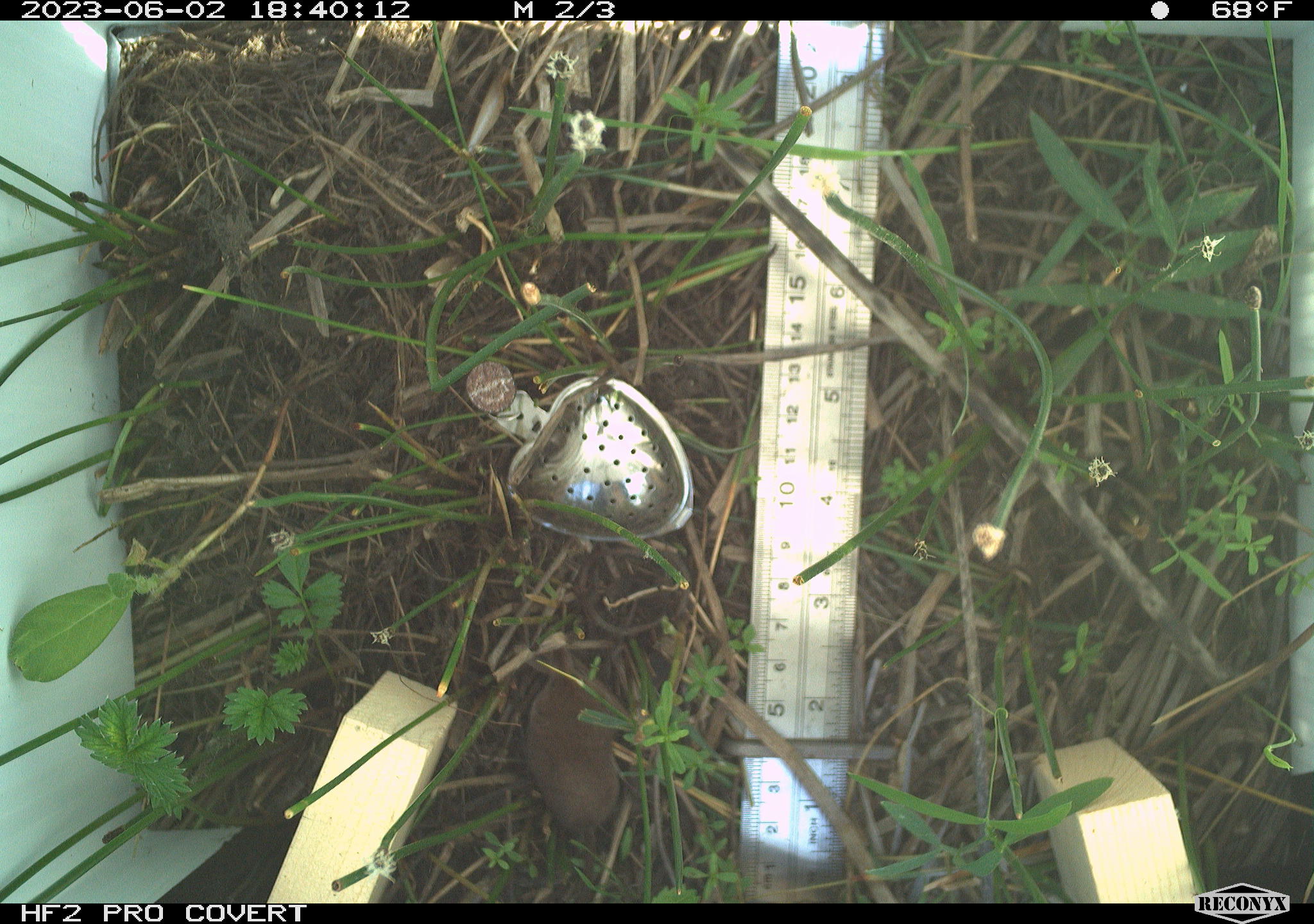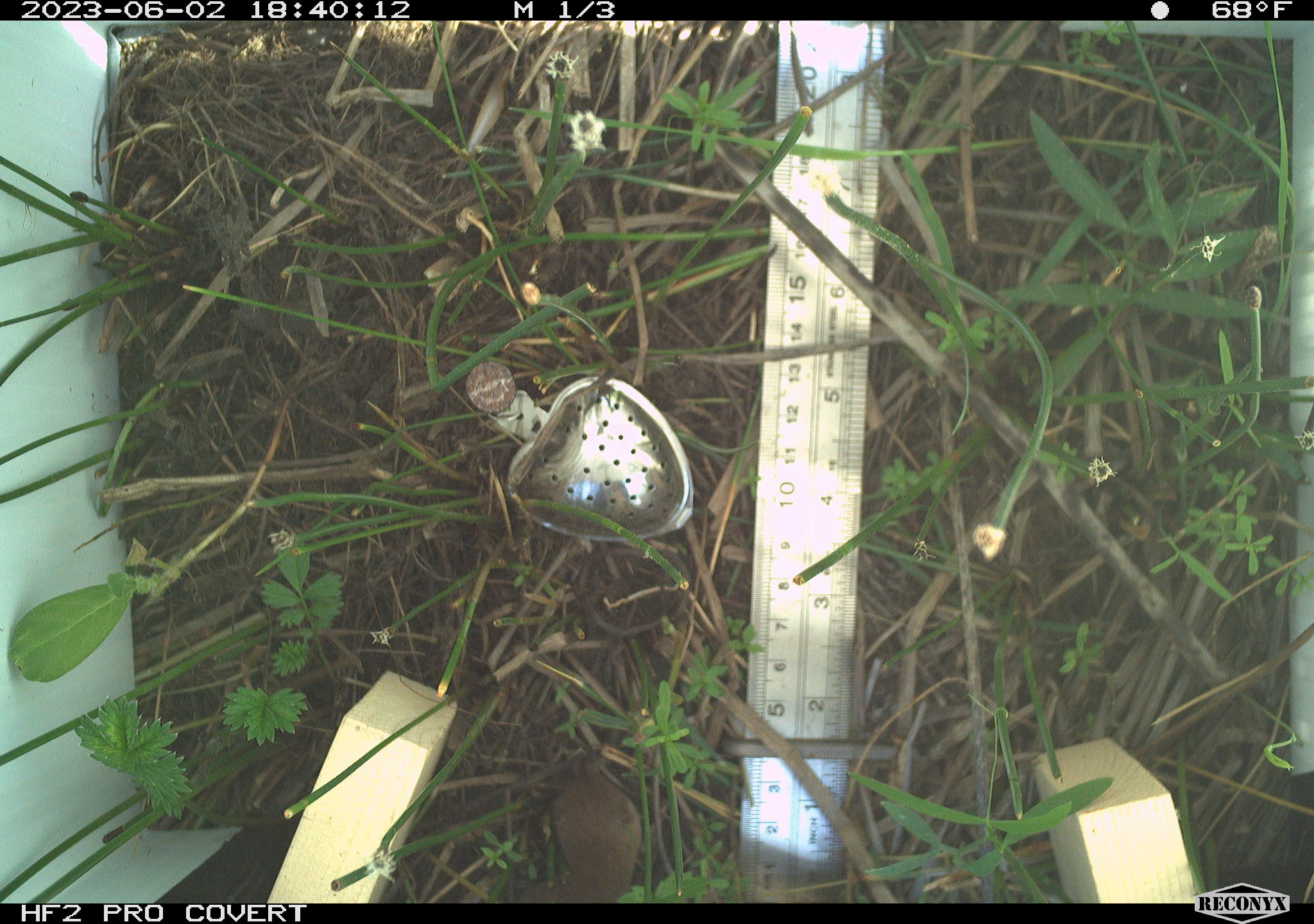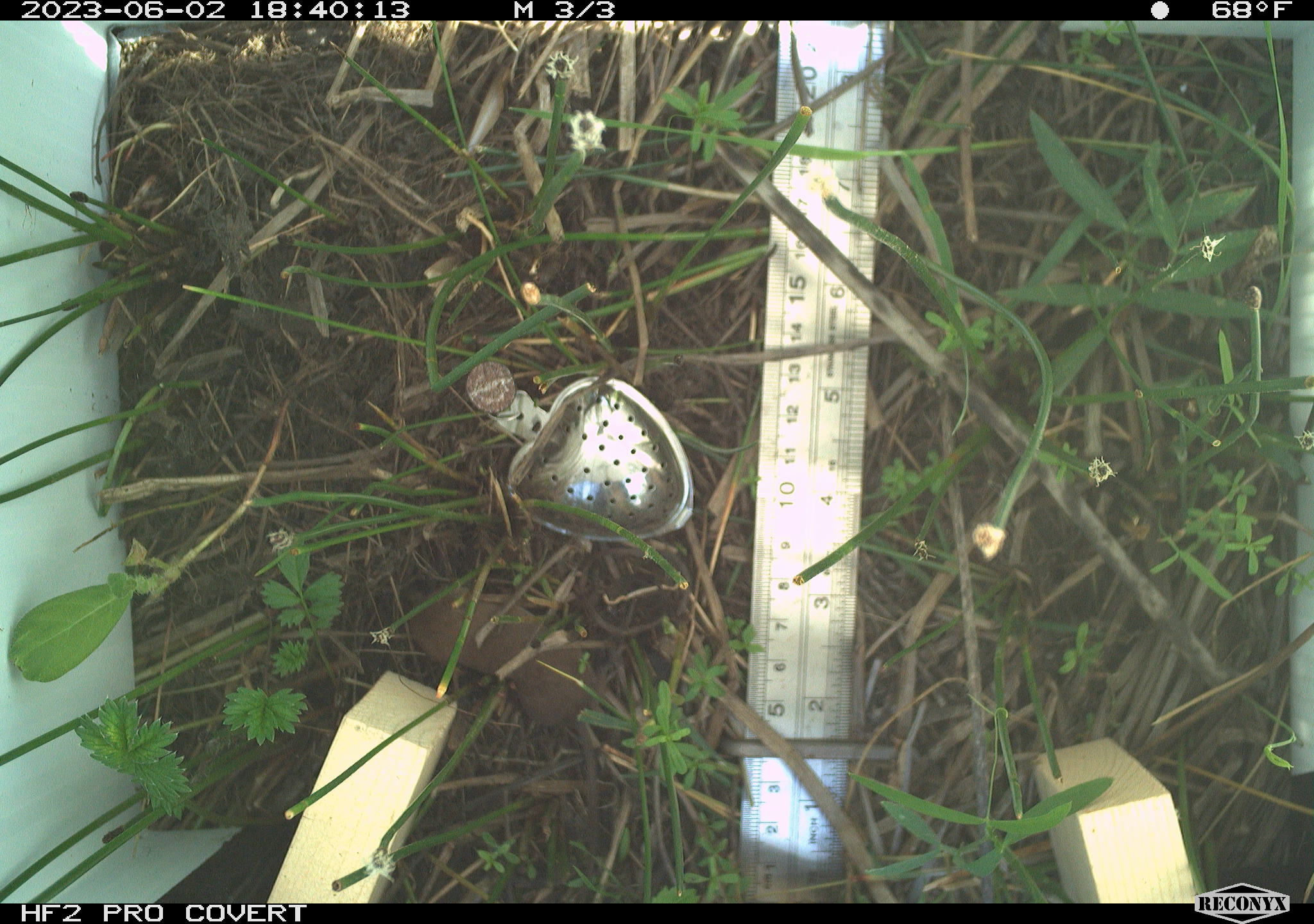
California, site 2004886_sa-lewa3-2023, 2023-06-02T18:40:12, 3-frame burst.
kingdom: Animalia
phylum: Chordata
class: Mammalia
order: Eulipotyphla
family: Soricidae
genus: Sorex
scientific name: Sorex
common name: long-tailed shrew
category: sorex species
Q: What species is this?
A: Sorex species (long-tailed shrew) (Sorex).